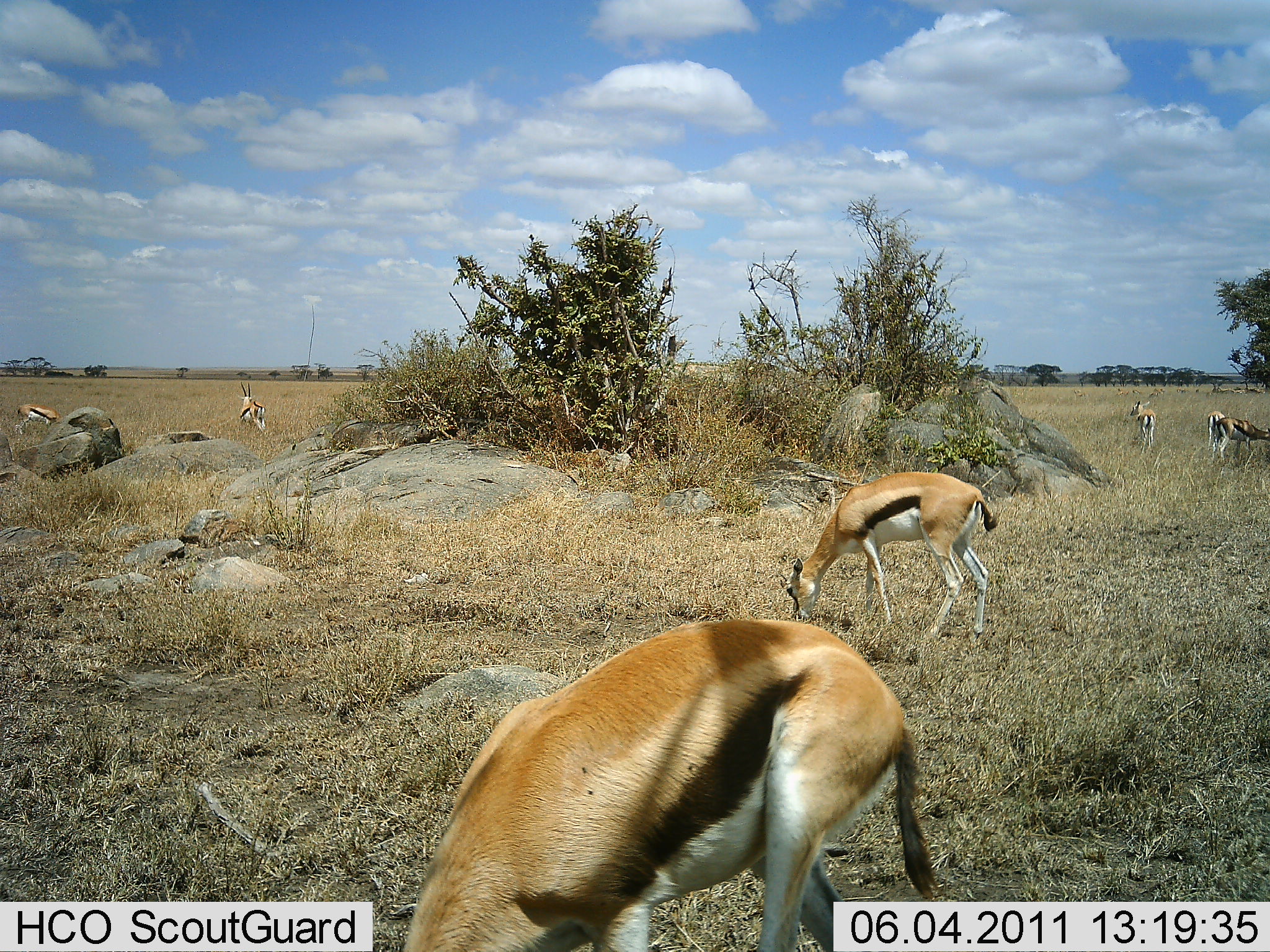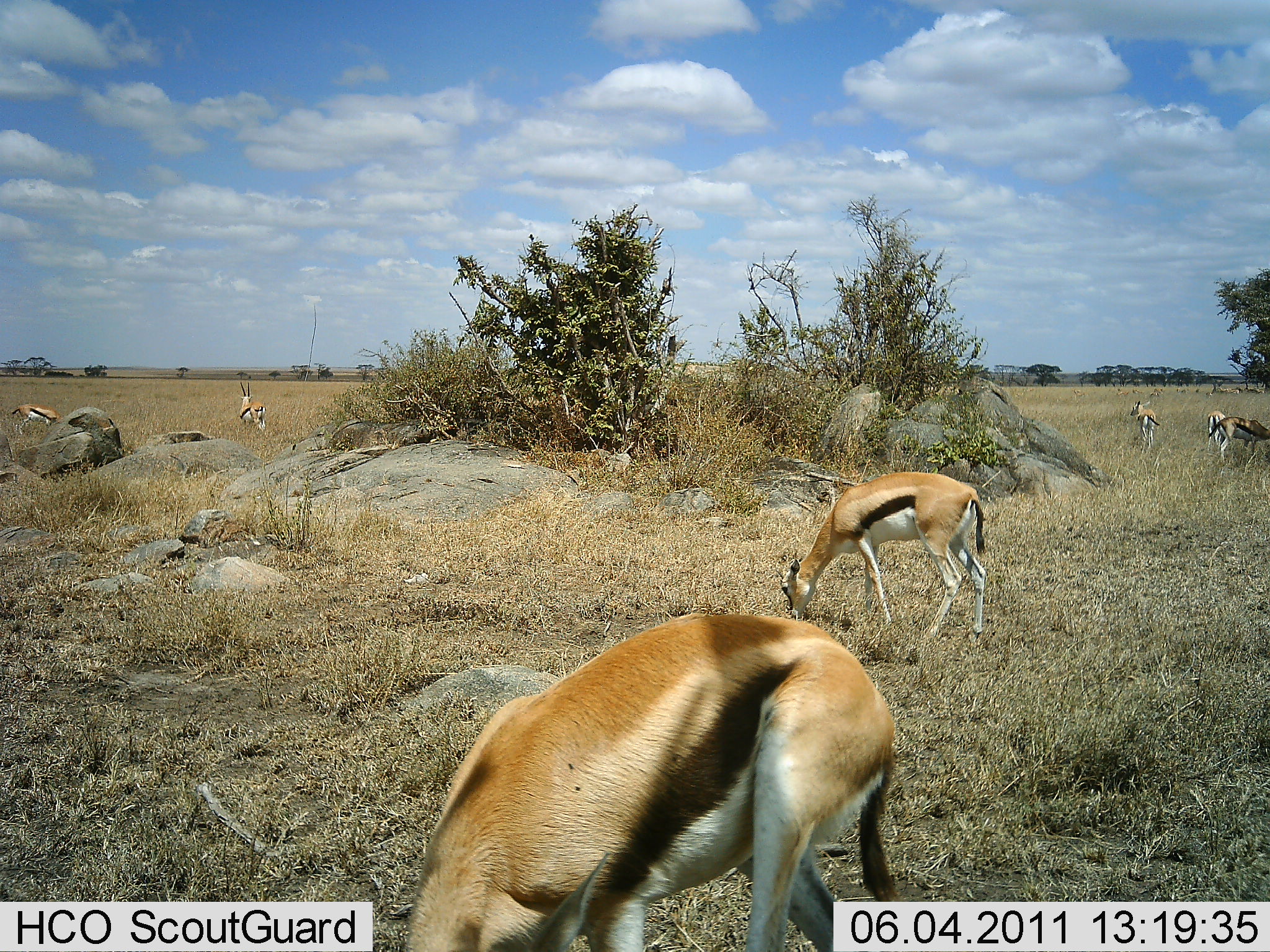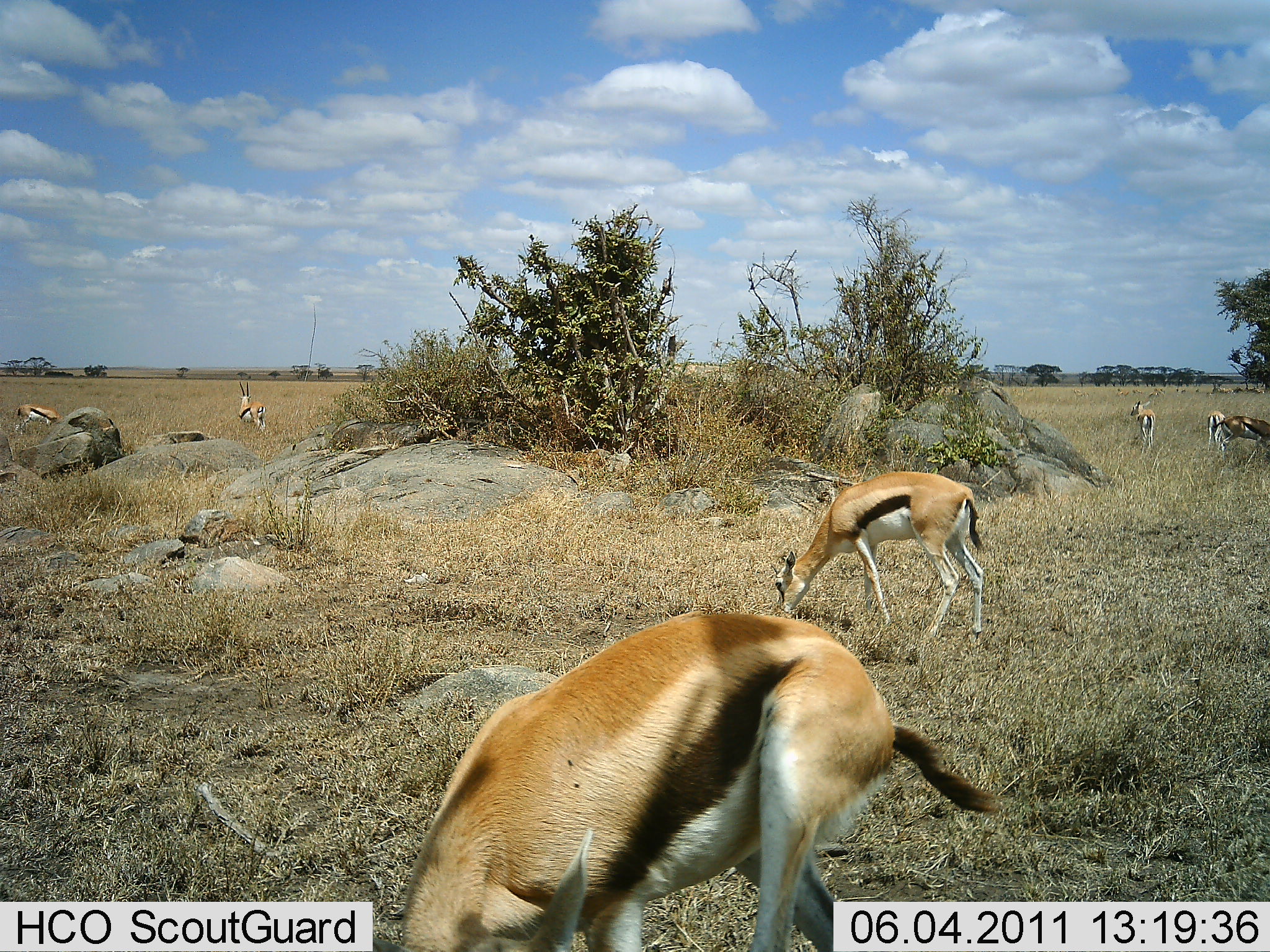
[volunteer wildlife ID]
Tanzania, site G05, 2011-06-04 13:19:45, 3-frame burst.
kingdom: Animalia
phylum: Chordata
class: Mammalia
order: Artiodactyla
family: Bovidae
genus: Eudorcas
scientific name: Eudorcas thomsonii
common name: thomson's gazelle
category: gazellethomsons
Gazellethomsons (thomson's gazelle) (Eudorcas thomsonii), count 7. Behavior (volunteer vote fractions): standing 21%, resting 0%, moving 21%, interacting 0%. Young present (vote fraction): 0%. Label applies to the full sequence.